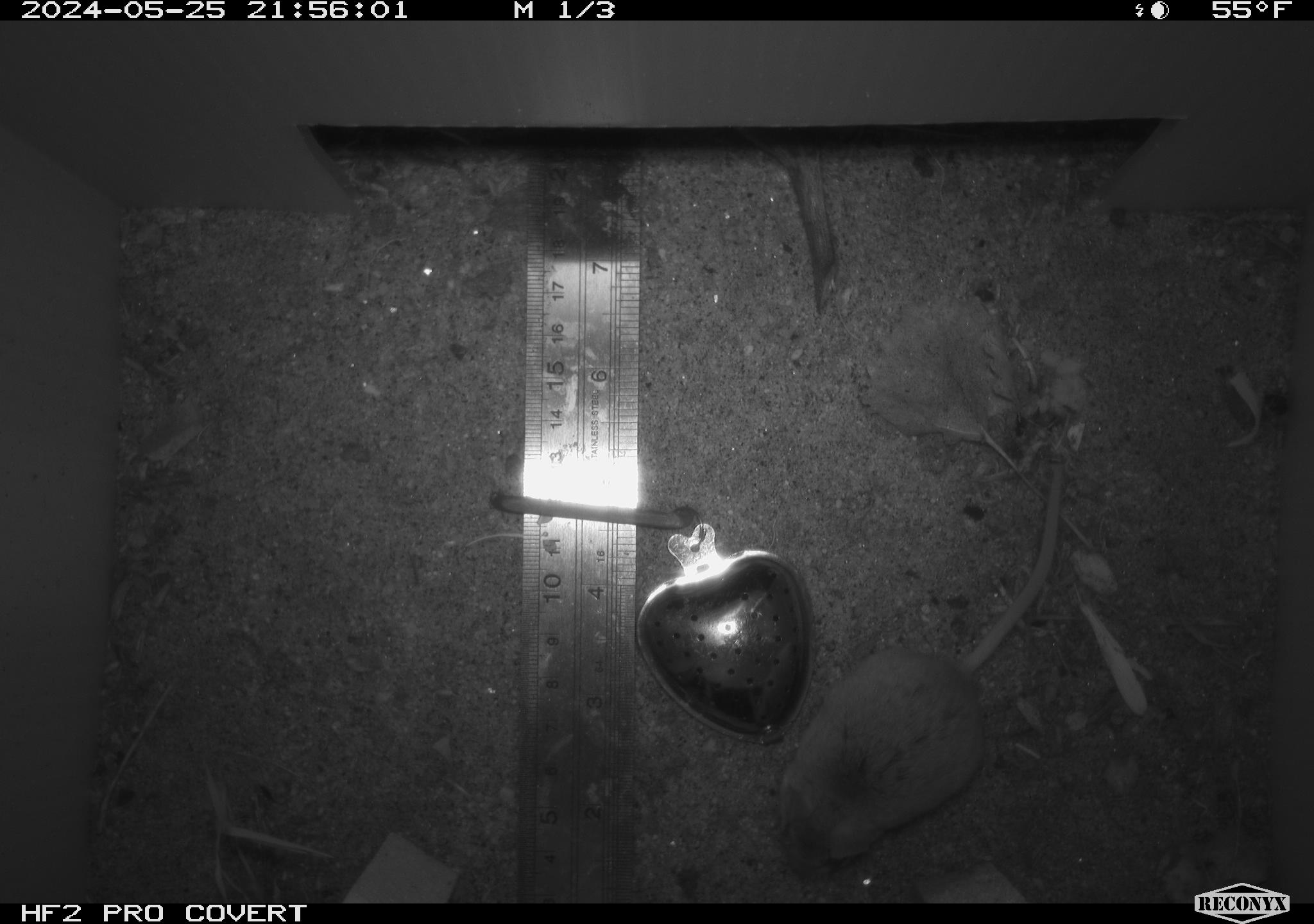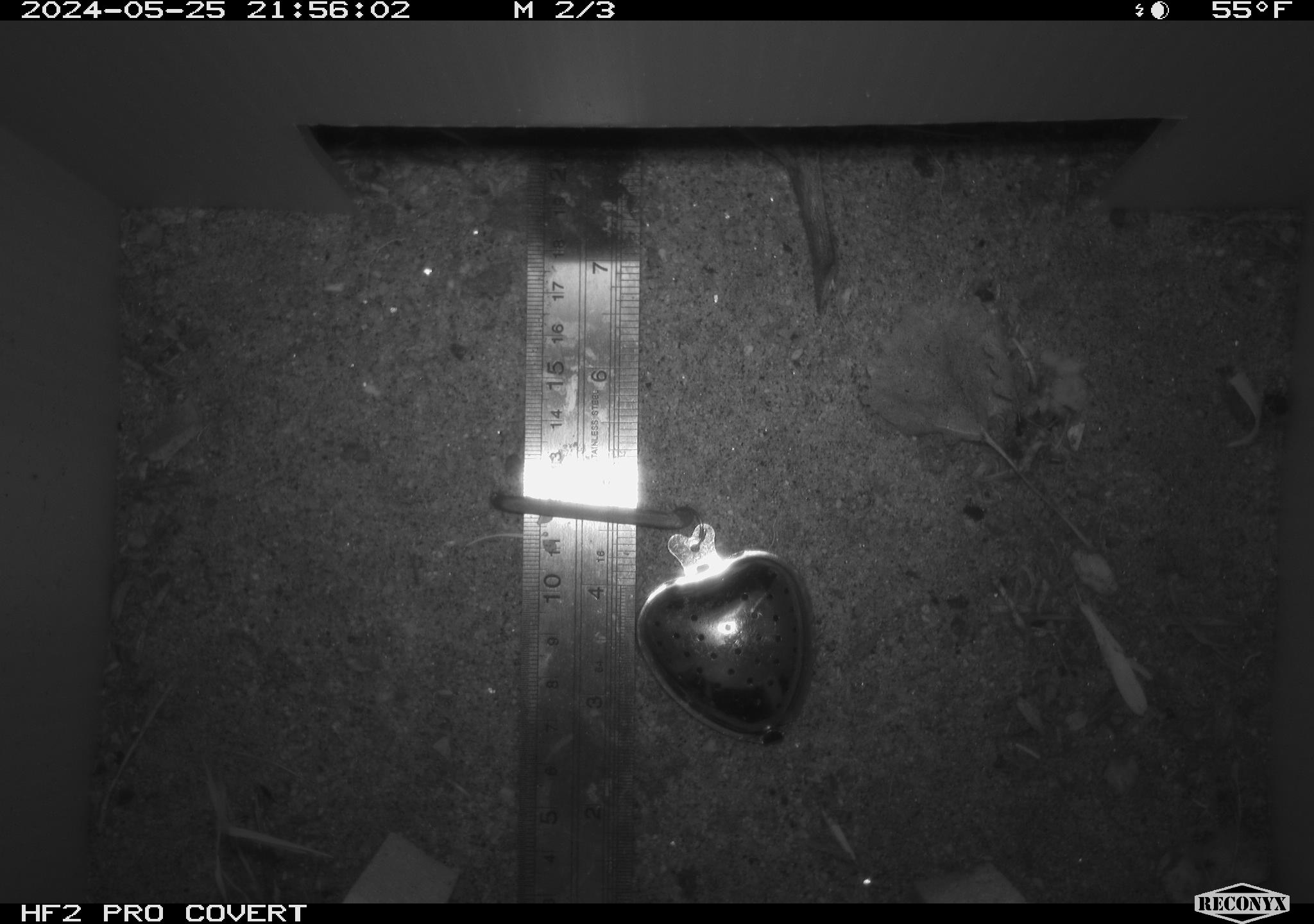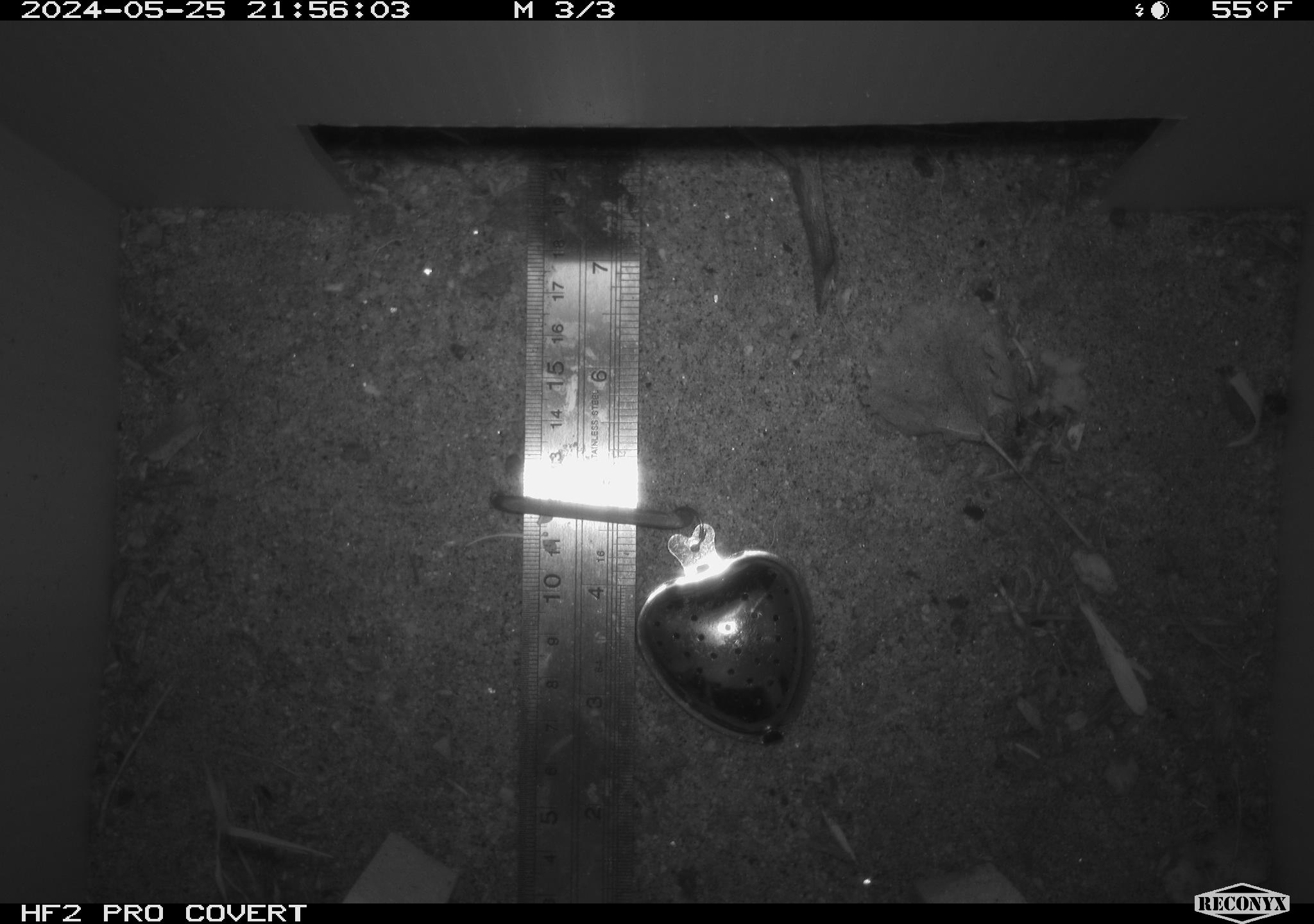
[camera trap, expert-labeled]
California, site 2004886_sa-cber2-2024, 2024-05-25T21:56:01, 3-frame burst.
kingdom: Animalia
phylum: Chordata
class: Mammalia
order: Rodentia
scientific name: Rodentia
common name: mouse species